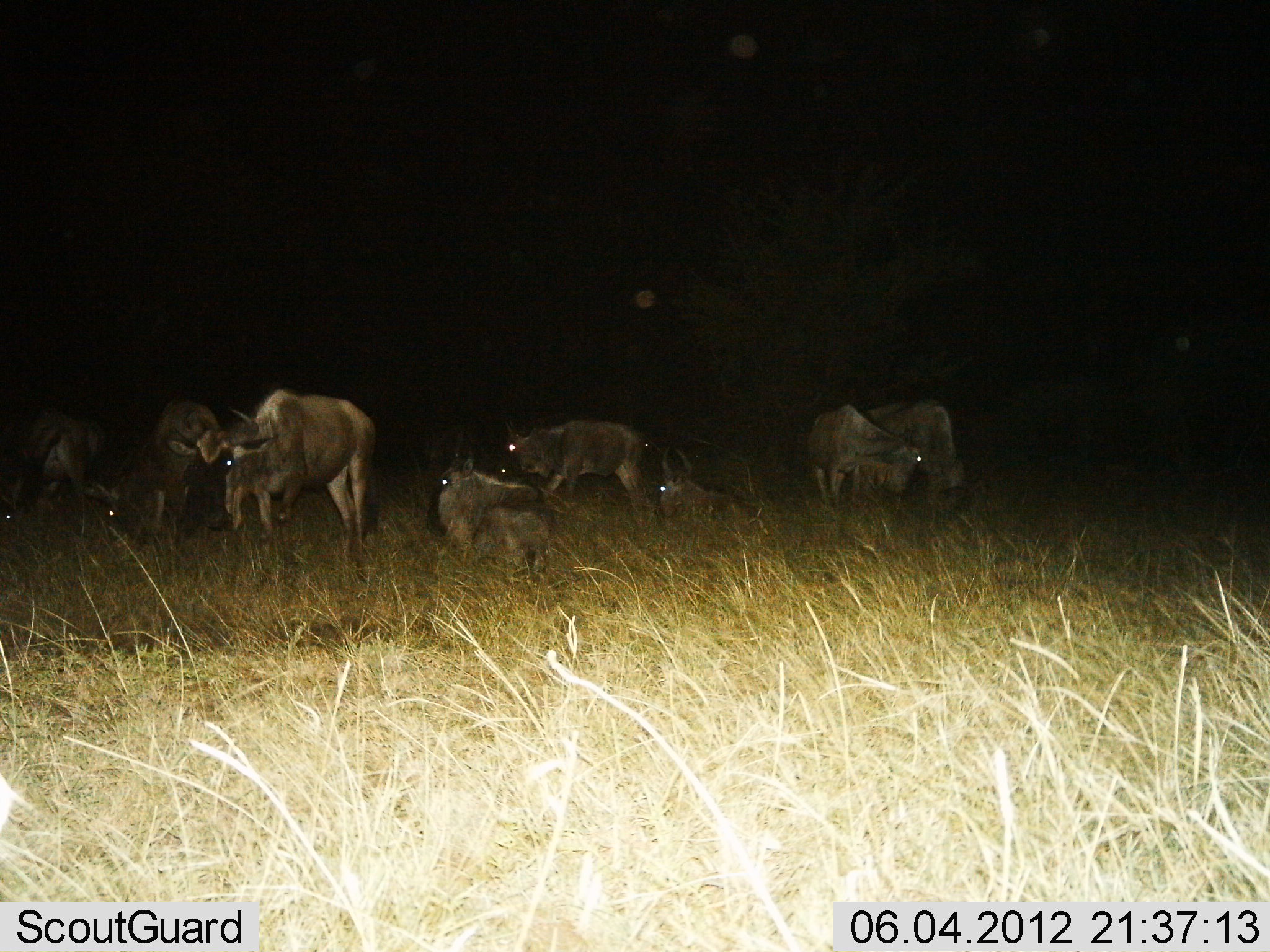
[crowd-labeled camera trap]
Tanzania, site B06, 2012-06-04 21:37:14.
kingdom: Animalia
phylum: Chordata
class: Mammalia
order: Artiodactyla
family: Bovidae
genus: Connochaetes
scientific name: Connochaetes taurinus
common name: blue wildebeest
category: wildebeest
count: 8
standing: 90%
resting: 100%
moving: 0%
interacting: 10%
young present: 0%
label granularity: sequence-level